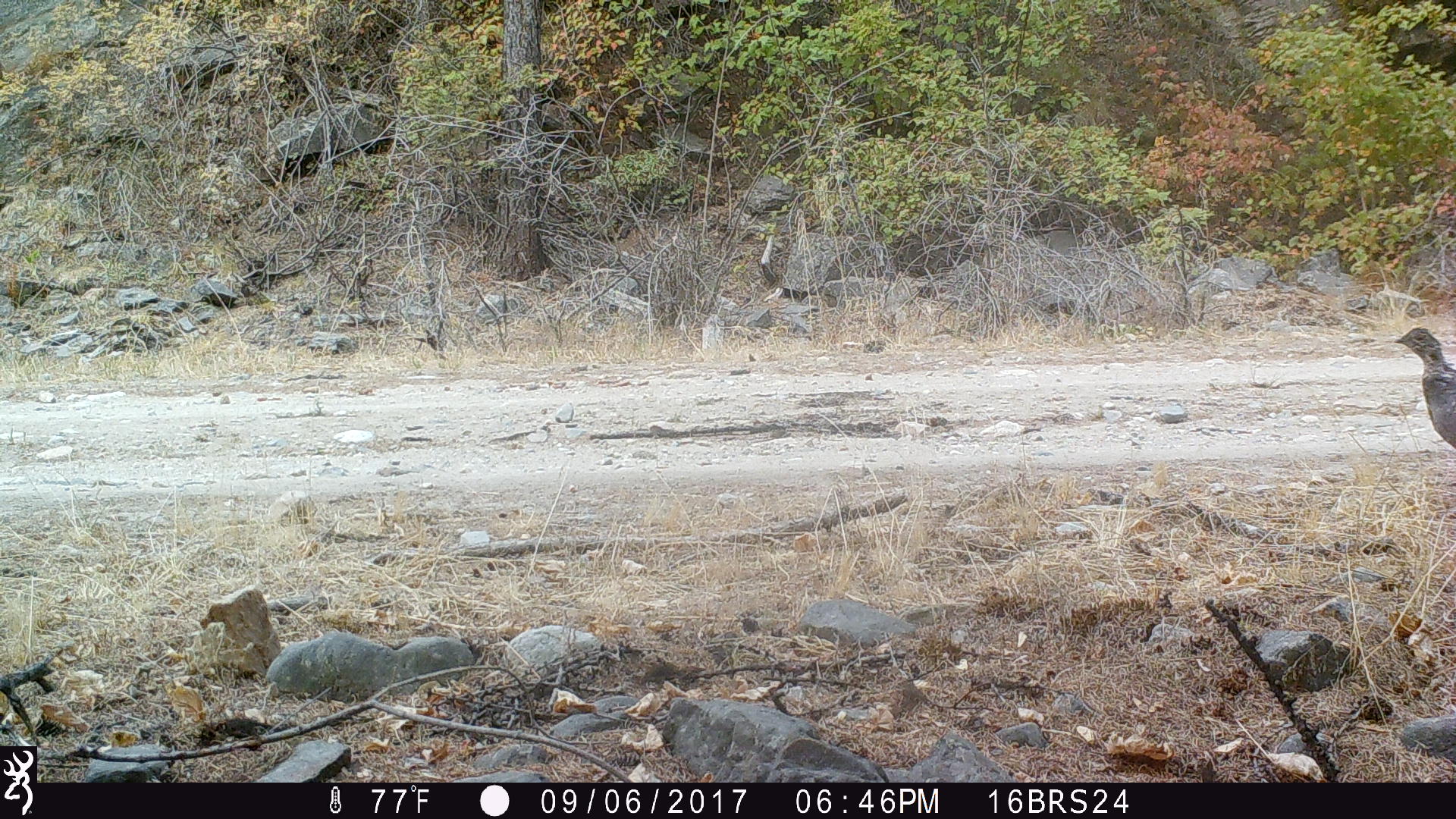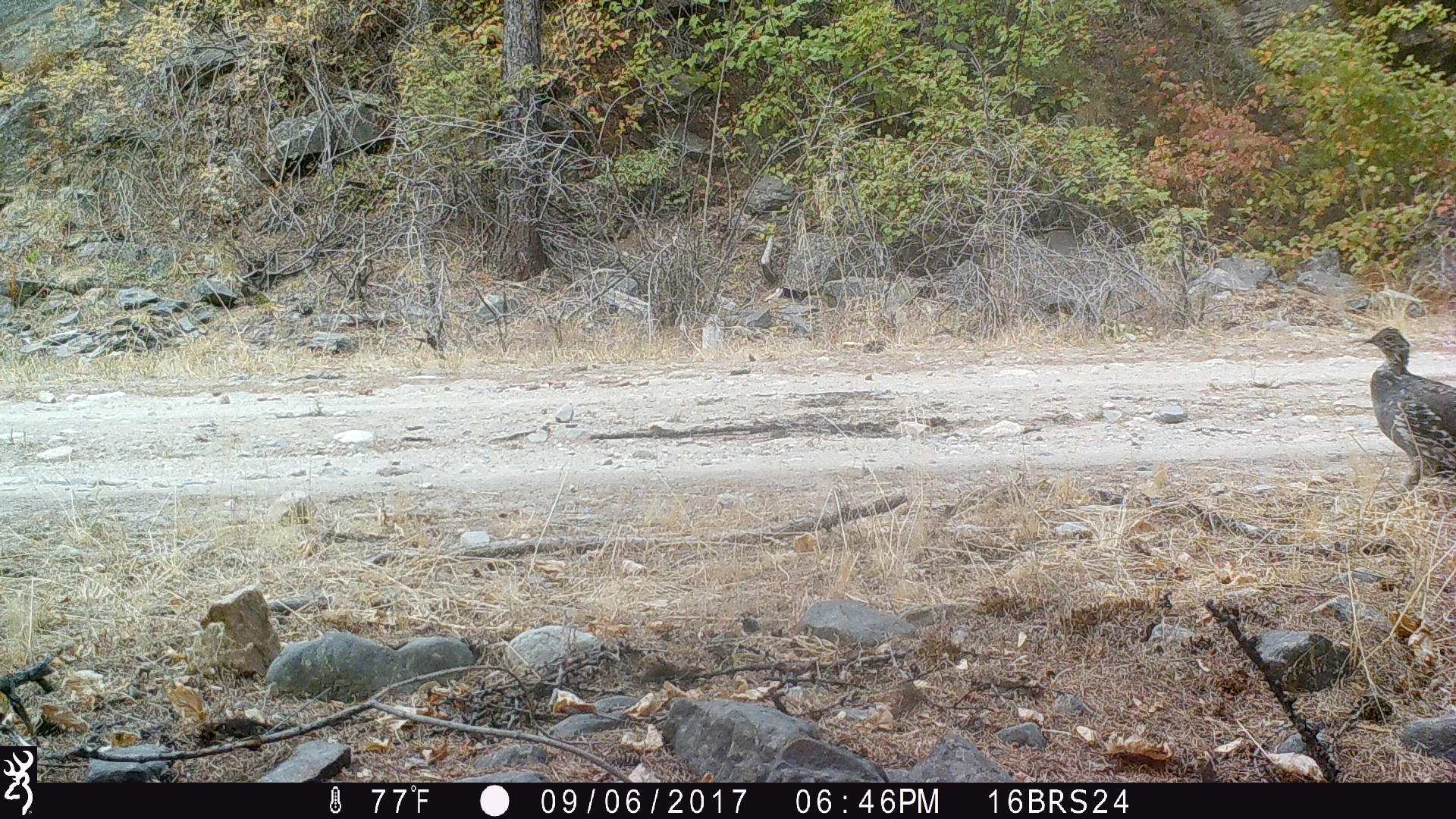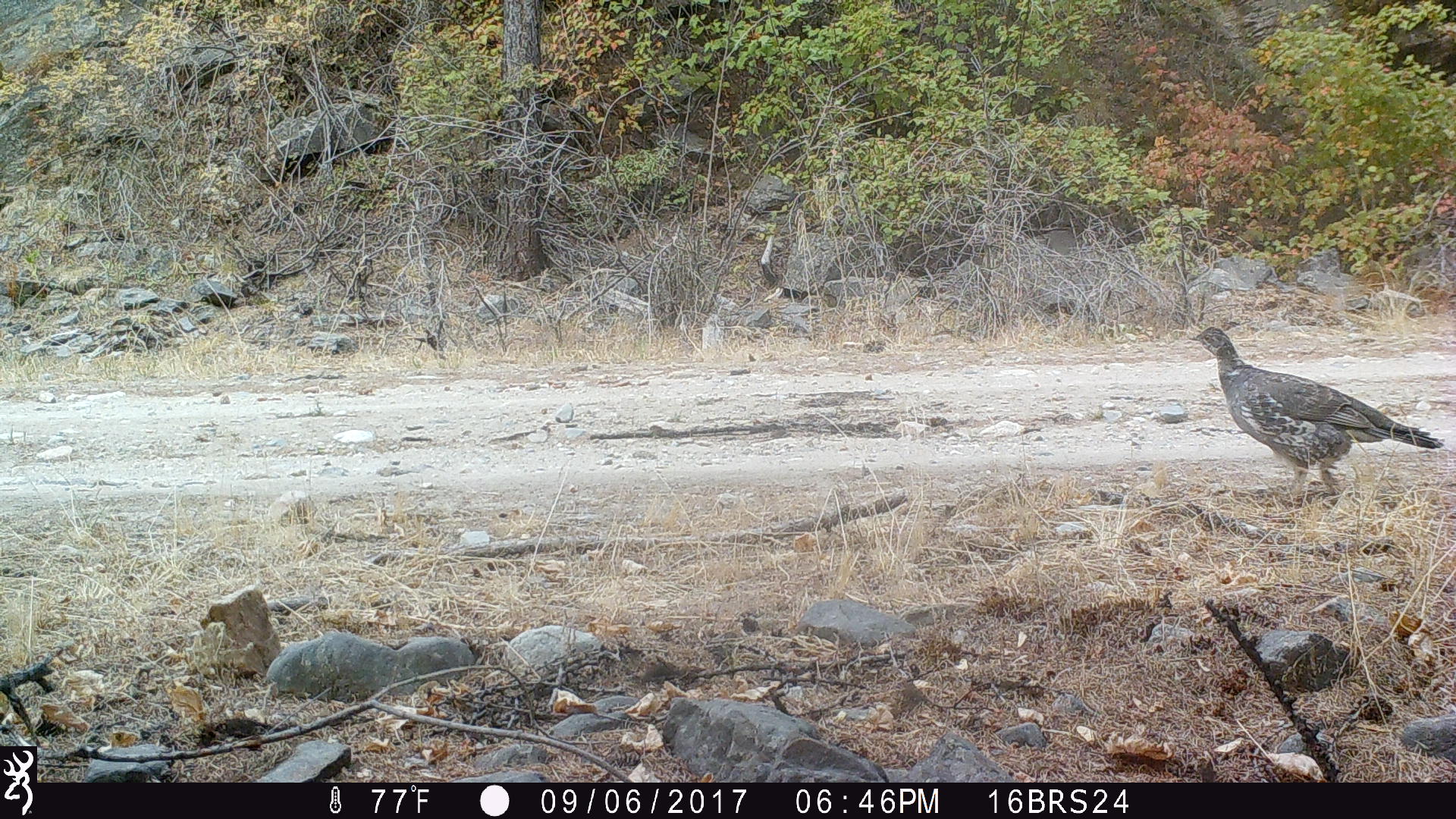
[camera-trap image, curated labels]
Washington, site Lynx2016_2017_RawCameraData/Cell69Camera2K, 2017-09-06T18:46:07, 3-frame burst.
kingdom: Animalia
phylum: Chordata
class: Aves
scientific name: Aves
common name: birds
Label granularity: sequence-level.